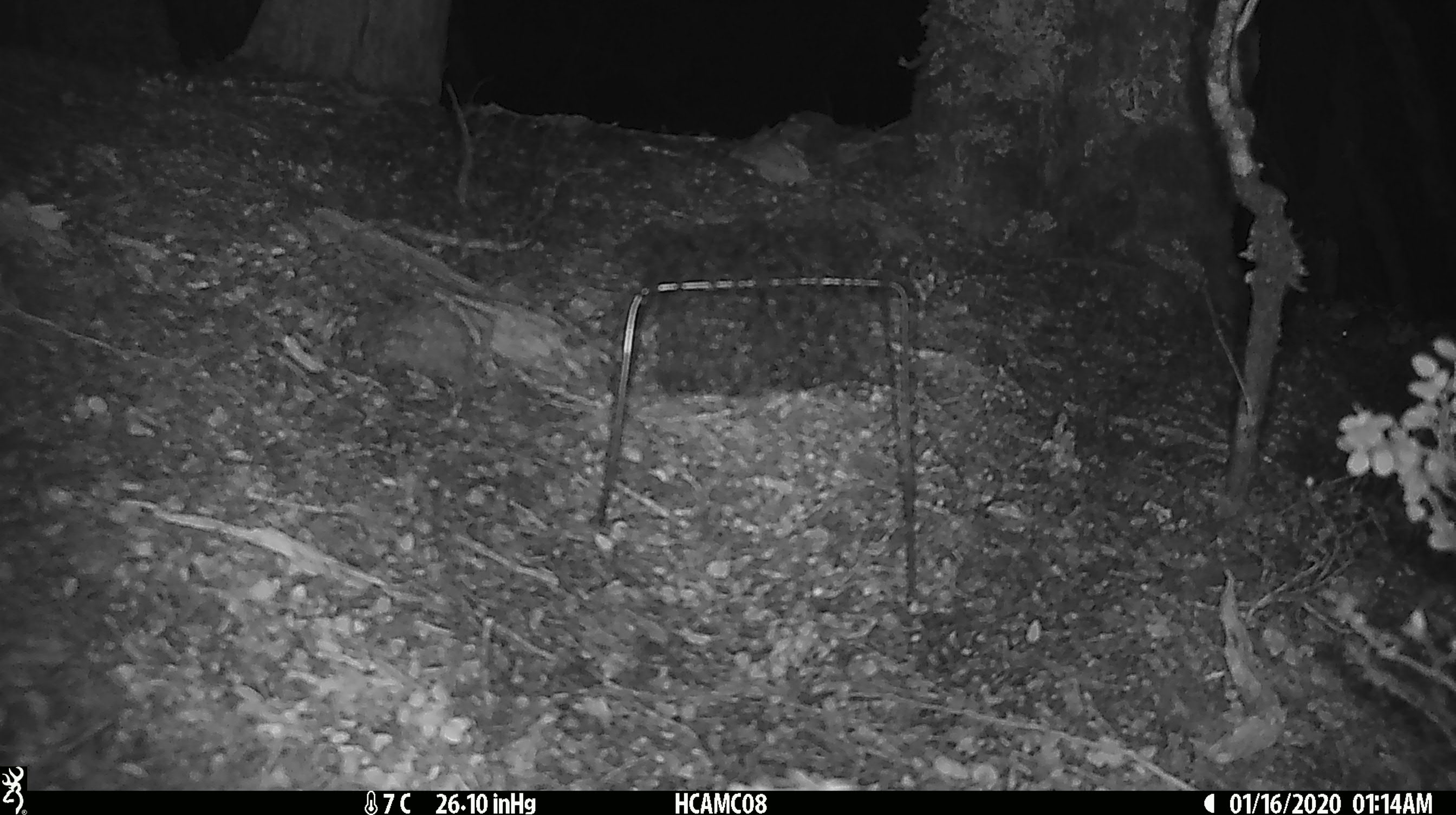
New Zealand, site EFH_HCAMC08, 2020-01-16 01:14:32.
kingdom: Animalia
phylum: Chordata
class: Mammalia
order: Rodentia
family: Muridae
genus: Mus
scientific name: Mus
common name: mouse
Mouse (Mus).